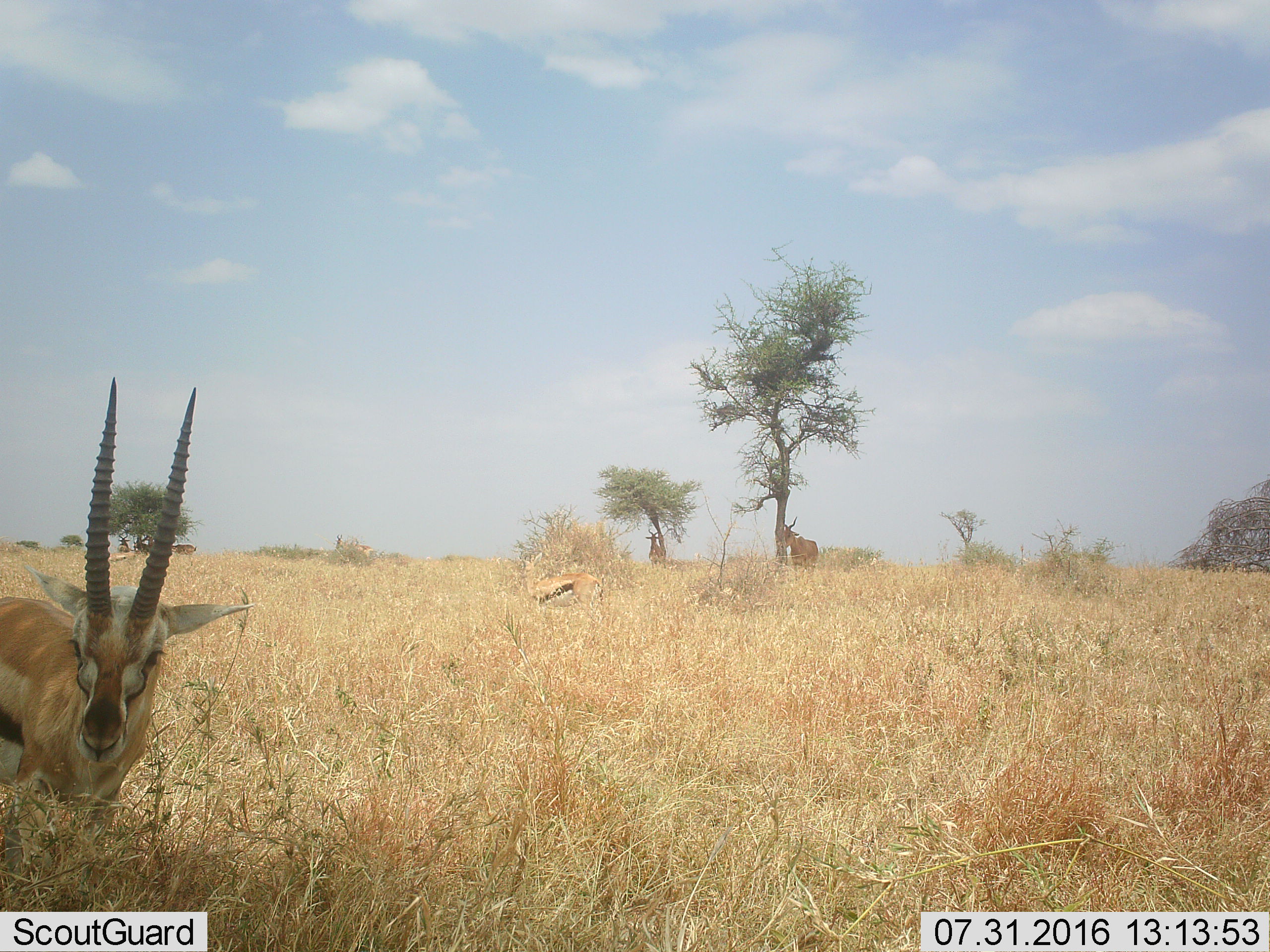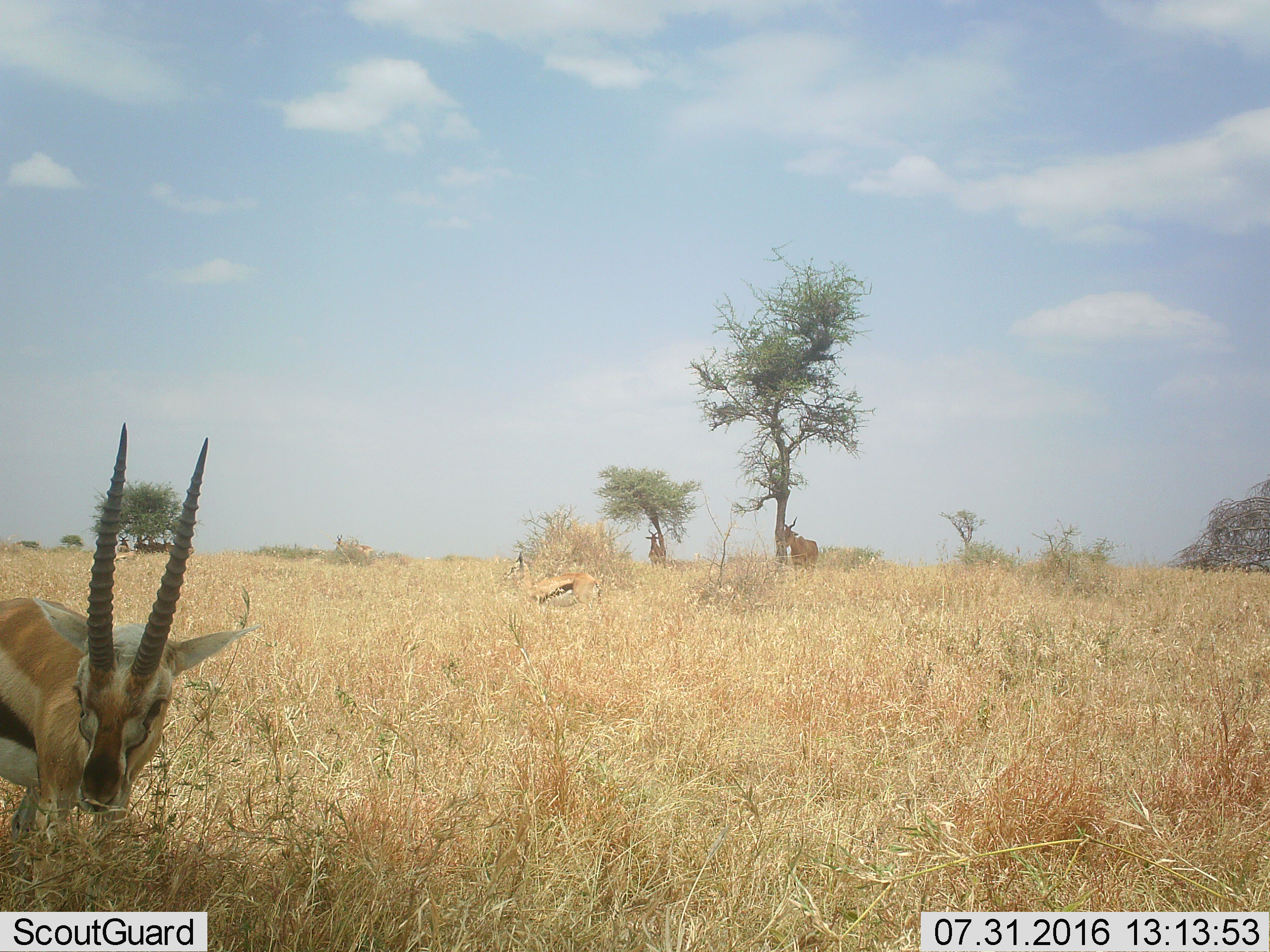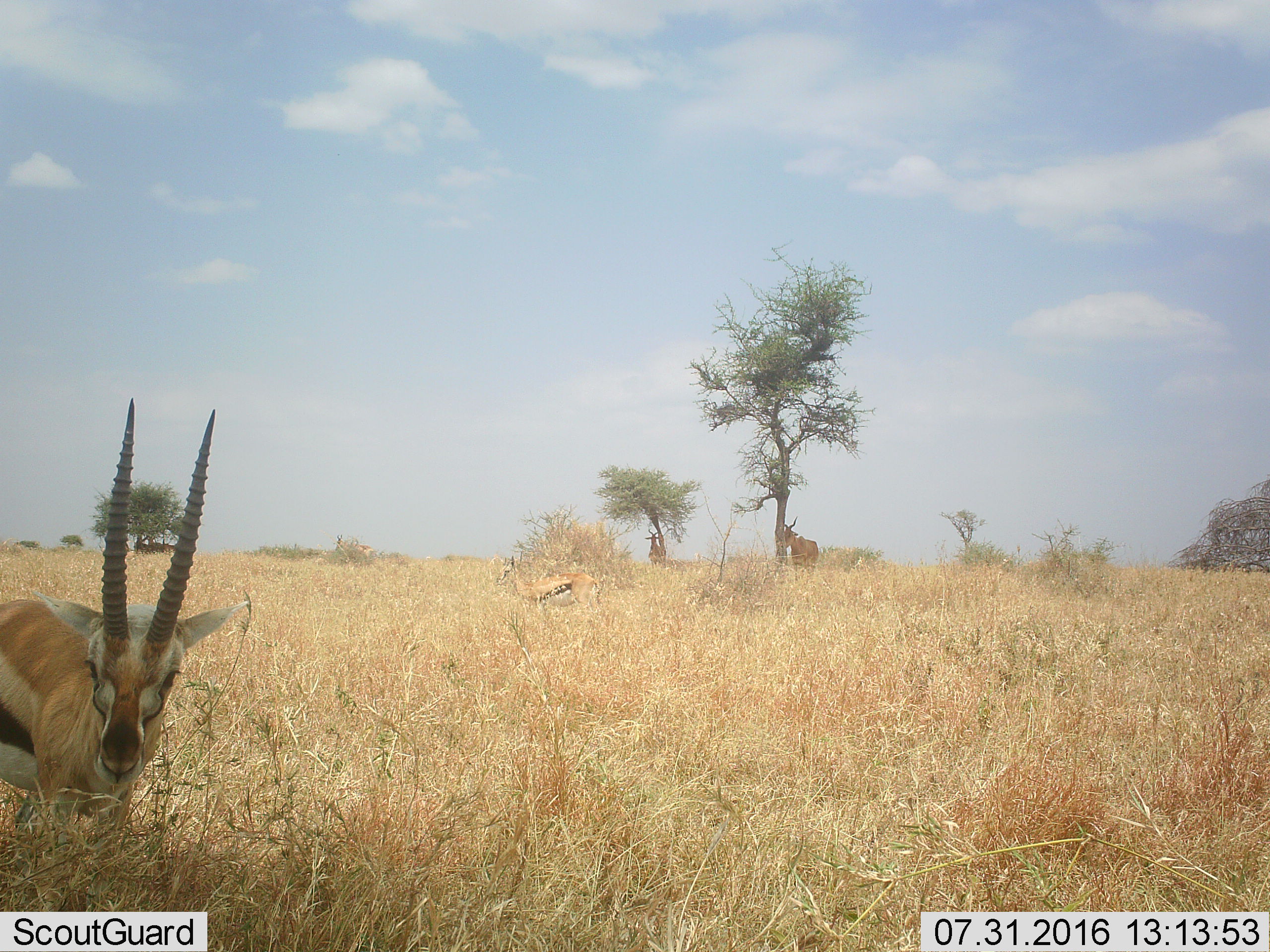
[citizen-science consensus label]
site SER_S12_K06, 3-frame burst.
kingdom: Animalia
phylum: Chordata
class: Mammalia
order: Artiodactyla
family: Bovidae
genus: Eudorcas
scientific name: Eudorcas thomsonii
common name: thomson's gazelle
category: gazellethomsons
Gazellethomsons (thomson's gazelle) (Eudorcas thomsonii), count 2. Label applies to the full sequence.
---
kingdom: Animalia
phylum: Chordata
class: Mammalia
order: Artiodactyla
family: Bovidae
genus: Alcelaphus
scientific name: Alcelaphus buselaphus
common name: hartebeest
Hartebeest (Alcelaphus buselaphus), count 5. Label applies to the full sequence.